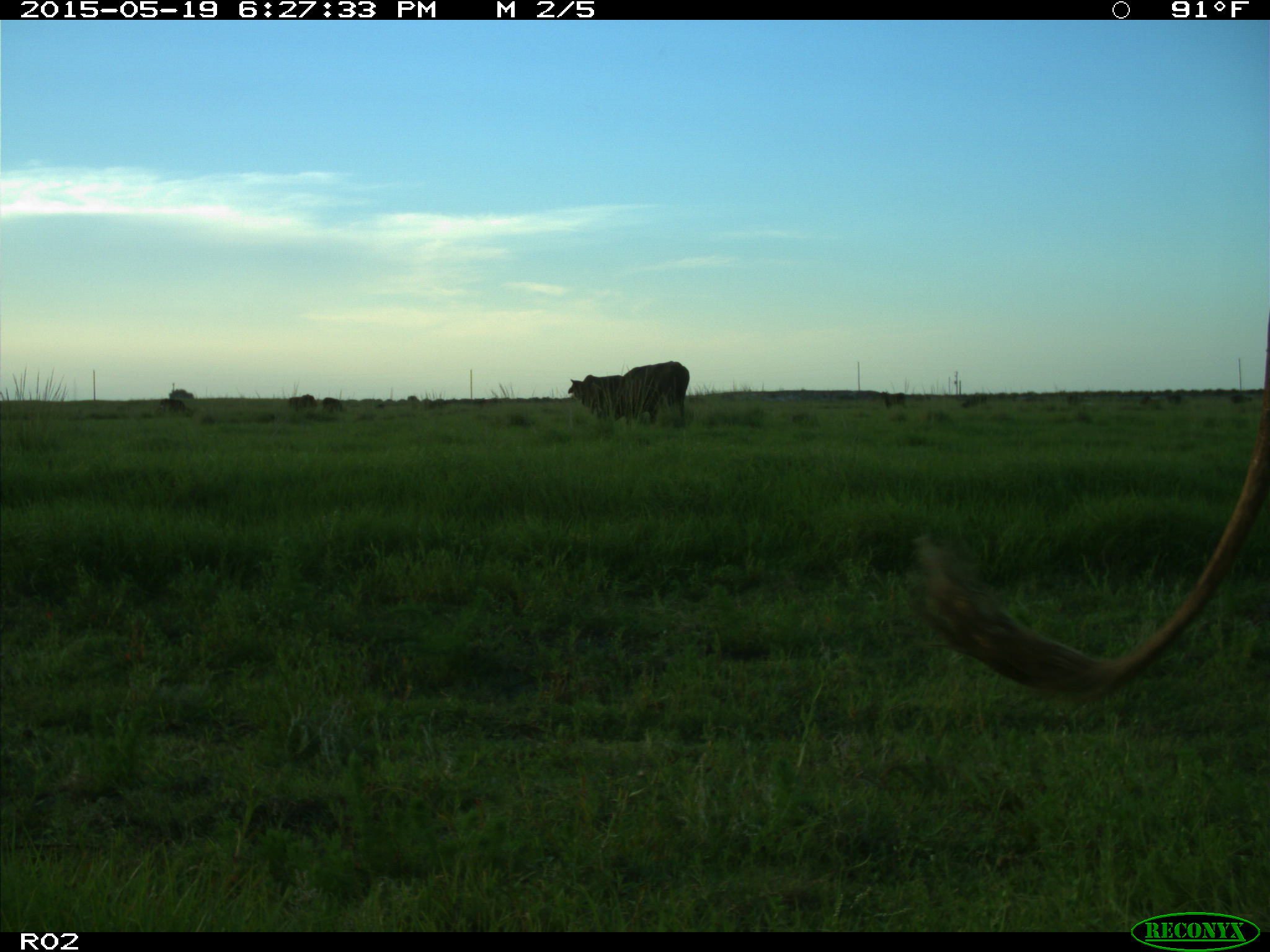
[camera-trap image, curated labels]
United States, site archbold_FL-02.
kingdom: Animalia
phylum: Chordata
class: Mammalia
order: Artiodactyla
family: Bovidae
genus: Bos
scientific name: Bos taurus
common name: domestic cow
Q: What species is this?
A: Bos taurus (domestic cow).